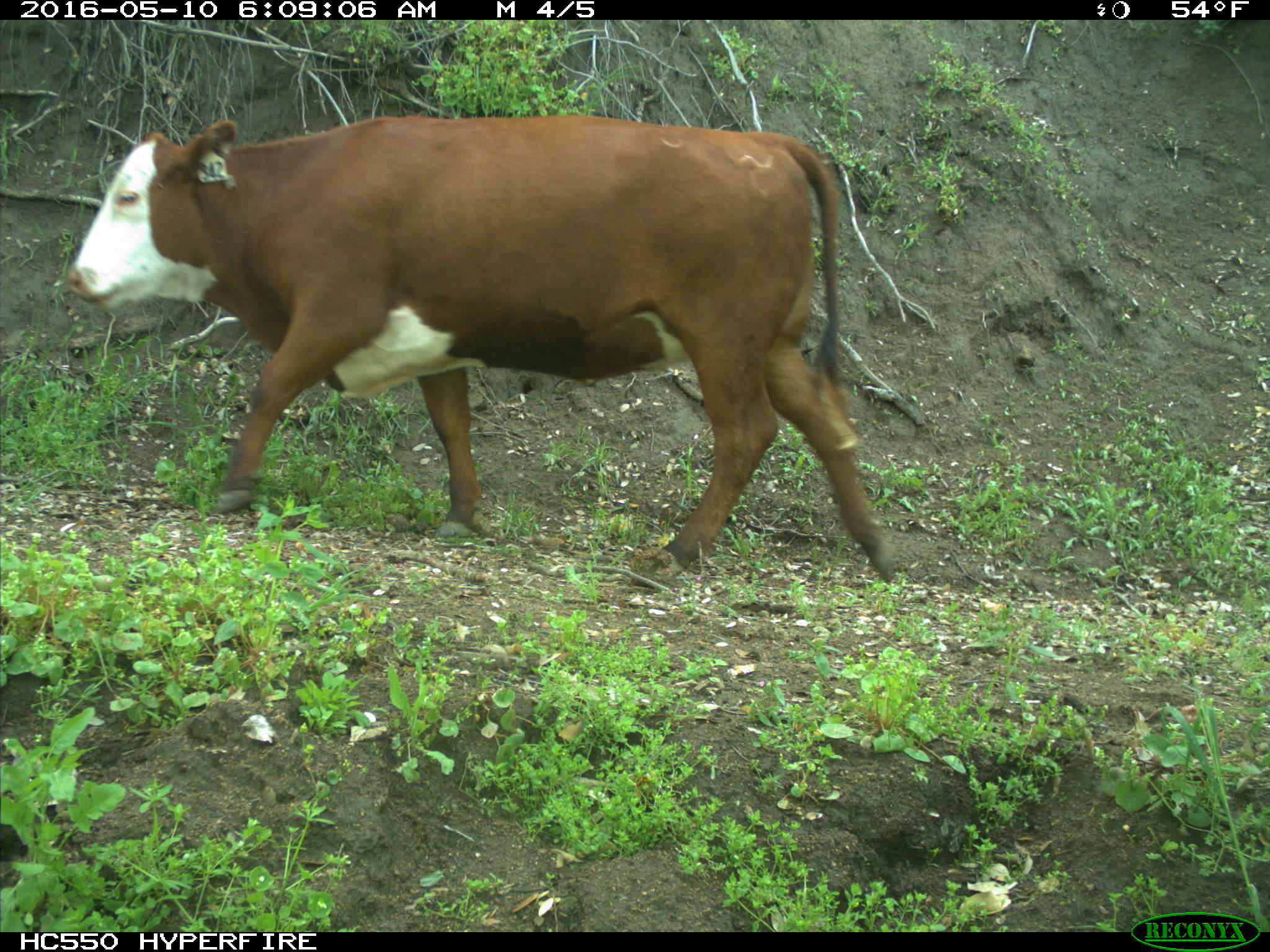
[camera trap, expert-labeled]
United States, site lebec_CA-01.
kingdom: Animalia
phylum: Chordata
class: Mammalia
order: Artiodactyla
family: Bovidae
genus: Bos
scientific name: Bos taurus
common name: domestic cow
Bos taurus (domestic cow).